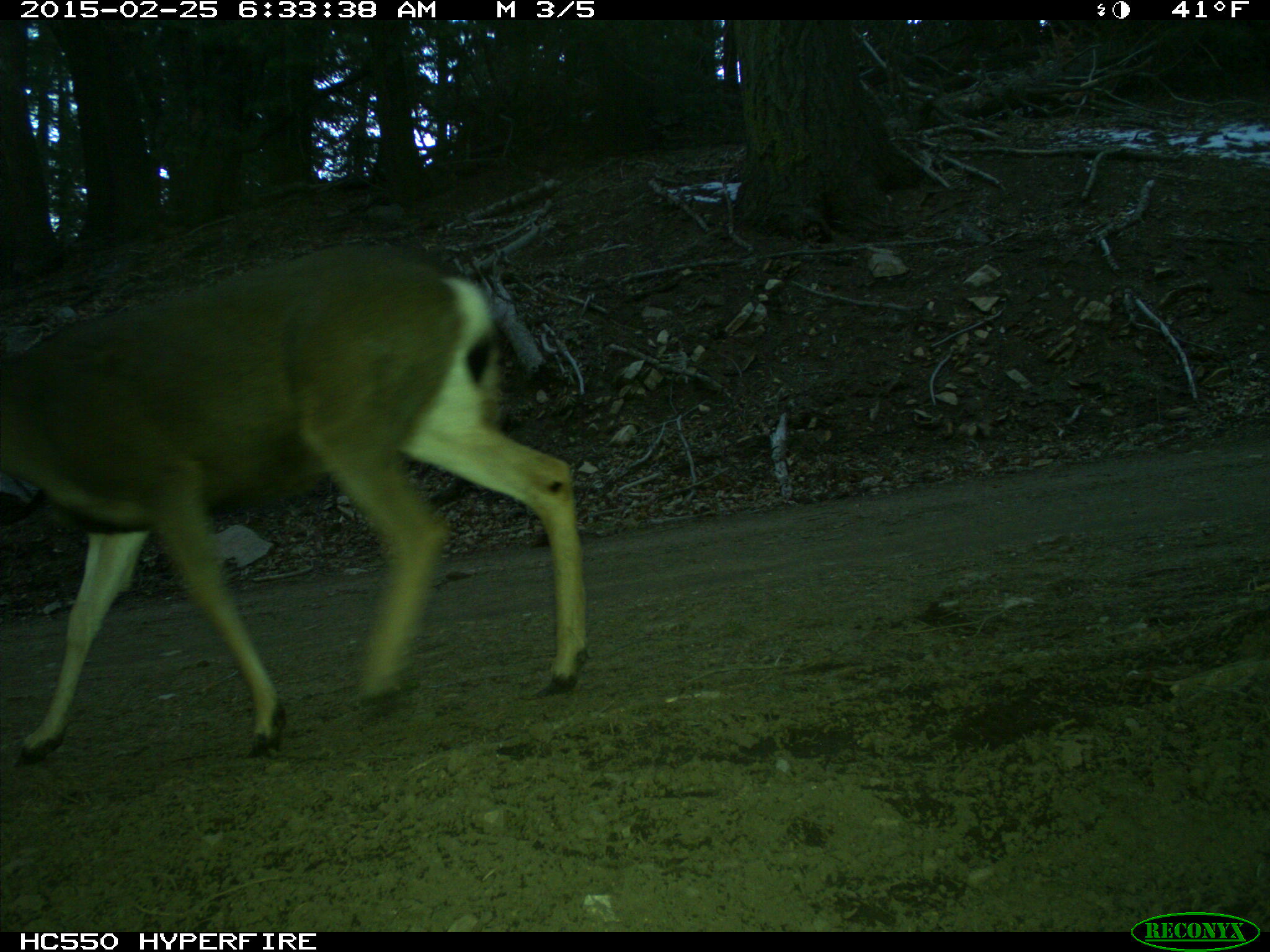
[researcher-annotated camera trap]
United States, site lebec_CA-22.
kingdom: Animalia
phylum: Chordata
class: Mammalia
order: Artiodactyla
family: Cervidae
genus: Odocoileus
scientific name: Odocoileus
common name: deer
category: unidentified deer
Unidentified deer (deer) (Odocoileus).